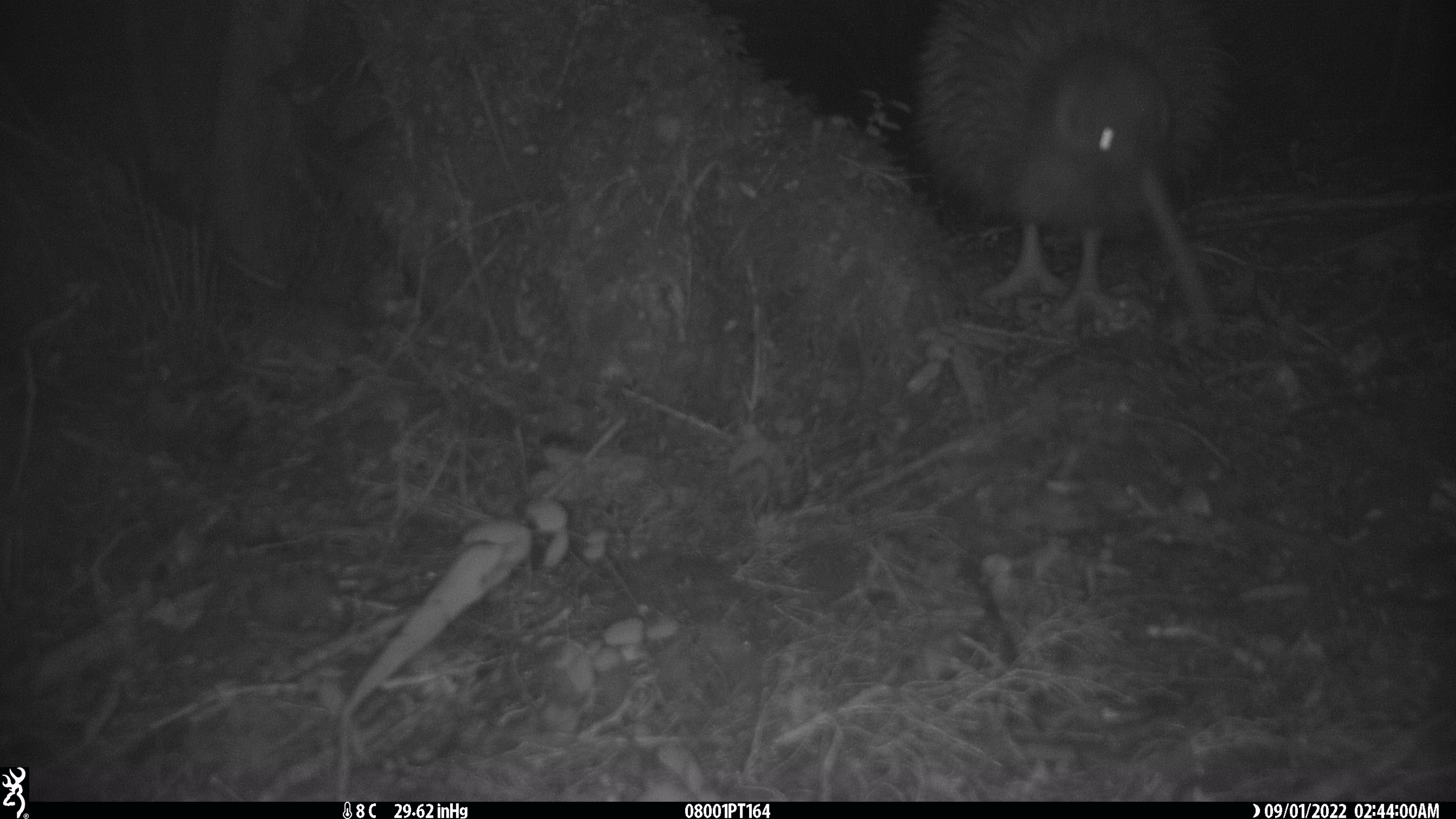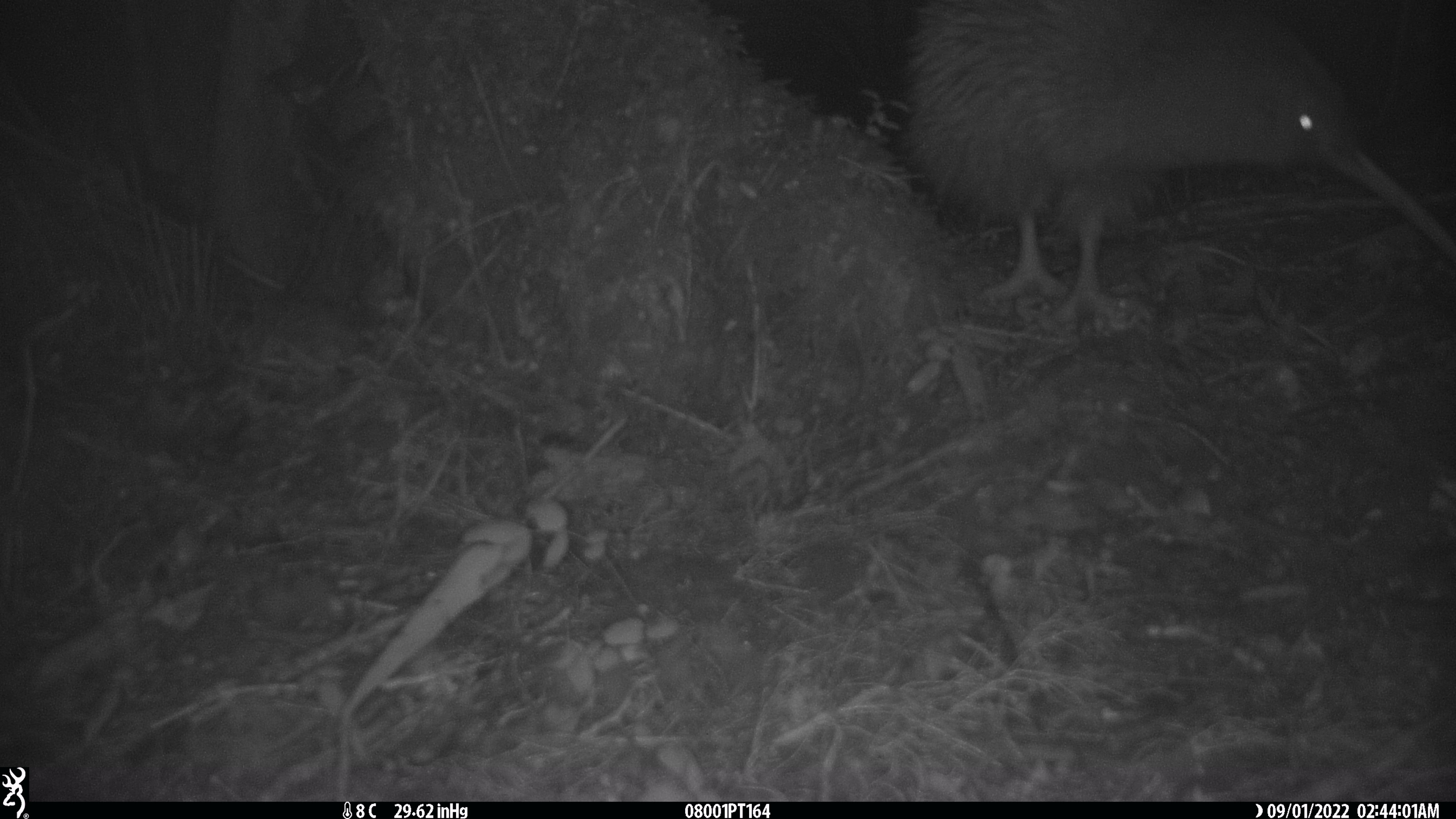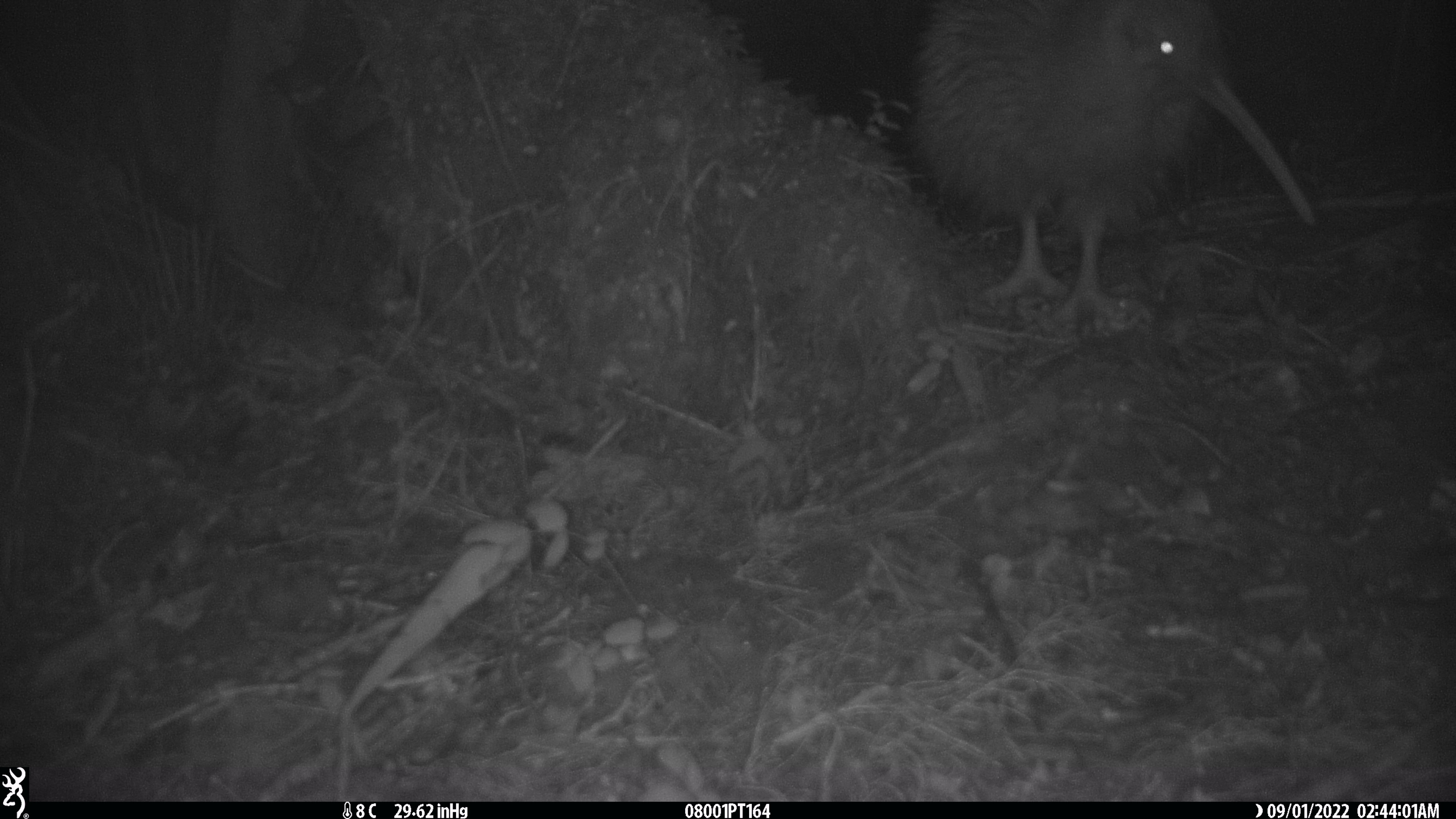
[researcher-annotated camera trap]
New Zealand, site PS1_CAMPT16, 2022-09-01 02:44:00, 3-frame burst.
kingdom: Animalia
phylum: Chordata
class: Aves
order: Apterygiformes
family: Apterygidae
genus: Apteryx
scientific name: Apteryx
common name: kiwi